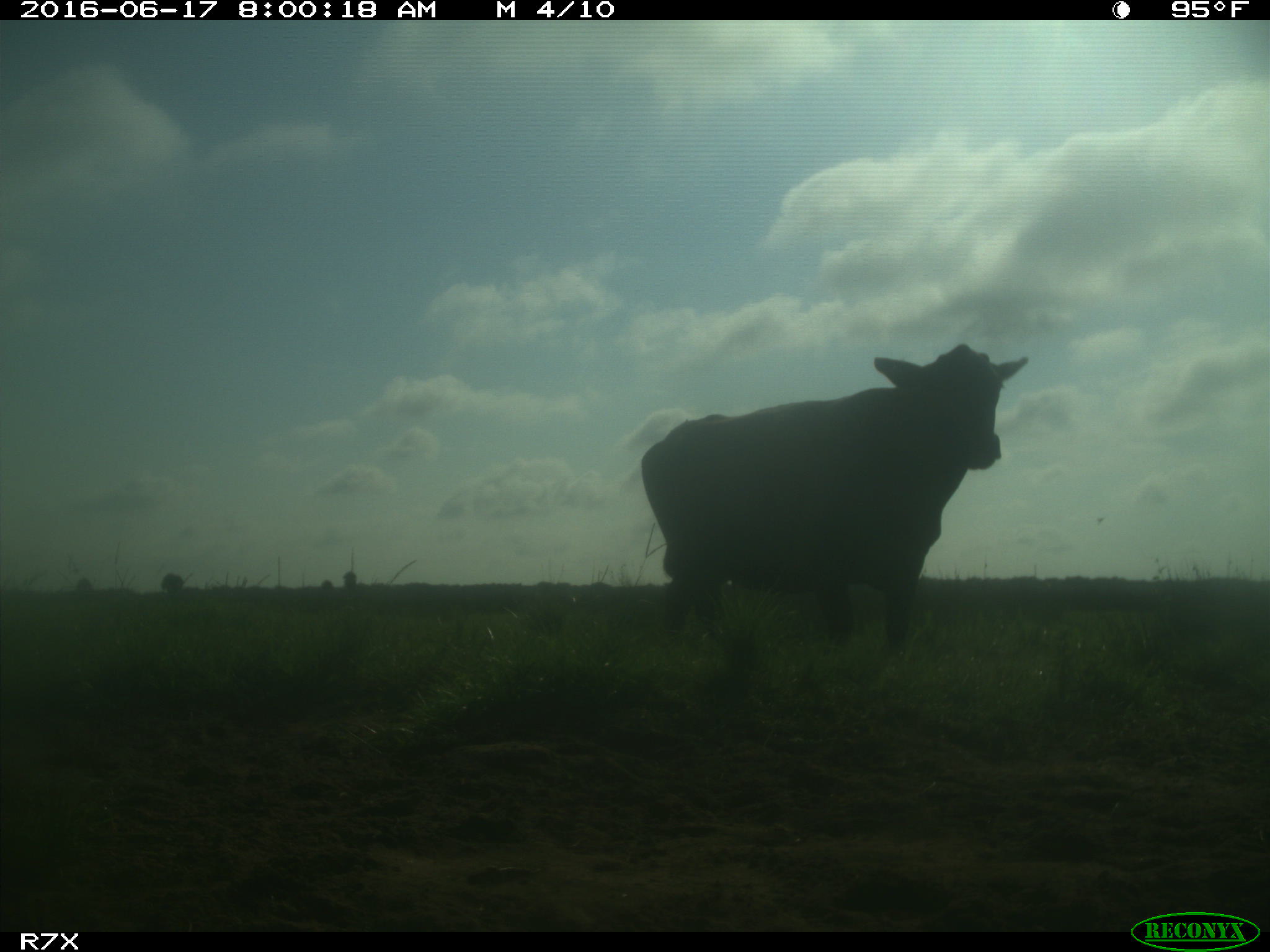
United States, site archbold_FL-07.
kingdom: Animalia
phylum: Chordata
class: Mammalia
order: Artiodactyla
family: Bovidae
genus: Bos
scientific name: Bos taurus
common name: domestic cow